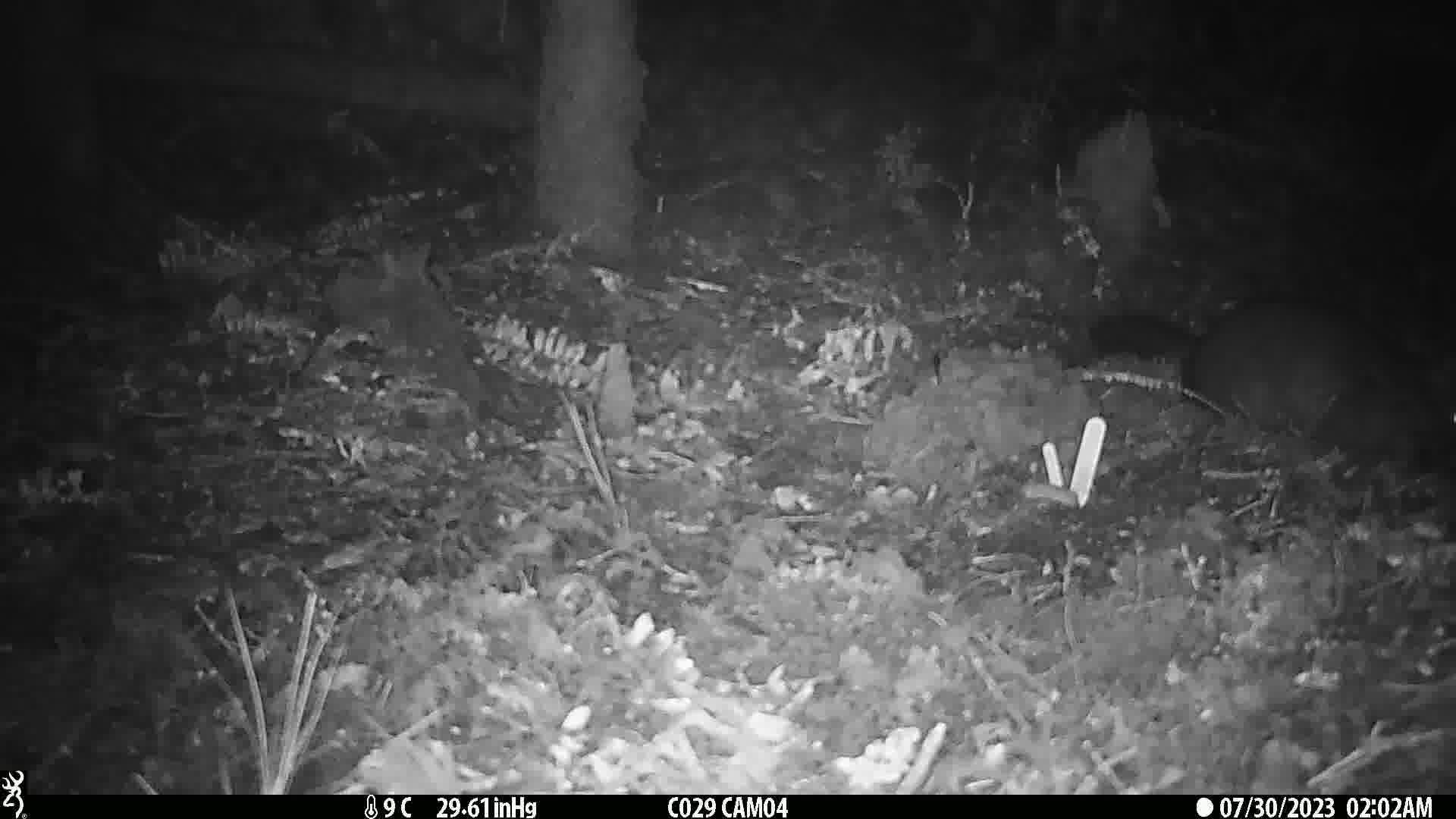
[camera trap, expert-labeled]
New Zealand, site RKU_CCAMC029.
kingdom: Animalia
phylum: Chordata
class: Mammalia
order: Diprotodontia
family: Phalangeridae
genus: Trichosurus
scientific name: Trichosurus vulpecula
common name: common brushtail possum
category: possum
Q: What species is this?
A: Possum (common brushtail possum) (Trichosurus vulpecula).